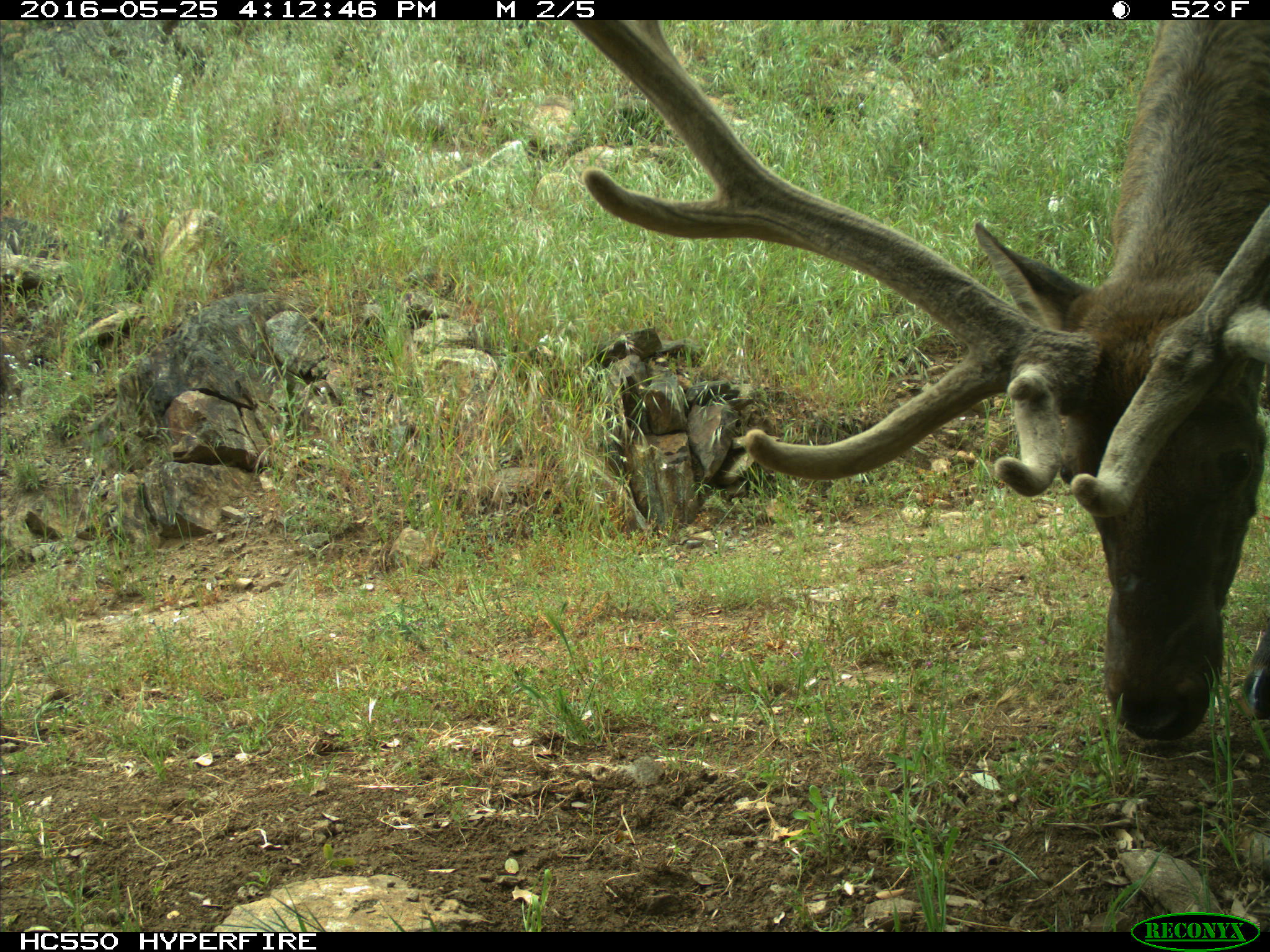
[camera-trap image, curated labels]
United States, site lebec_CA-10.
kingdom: Animalia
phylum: Chordata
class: Mammalia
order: Artiodactyla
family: Cervidae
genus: Cervus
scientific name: Cervus canadensis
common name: elk